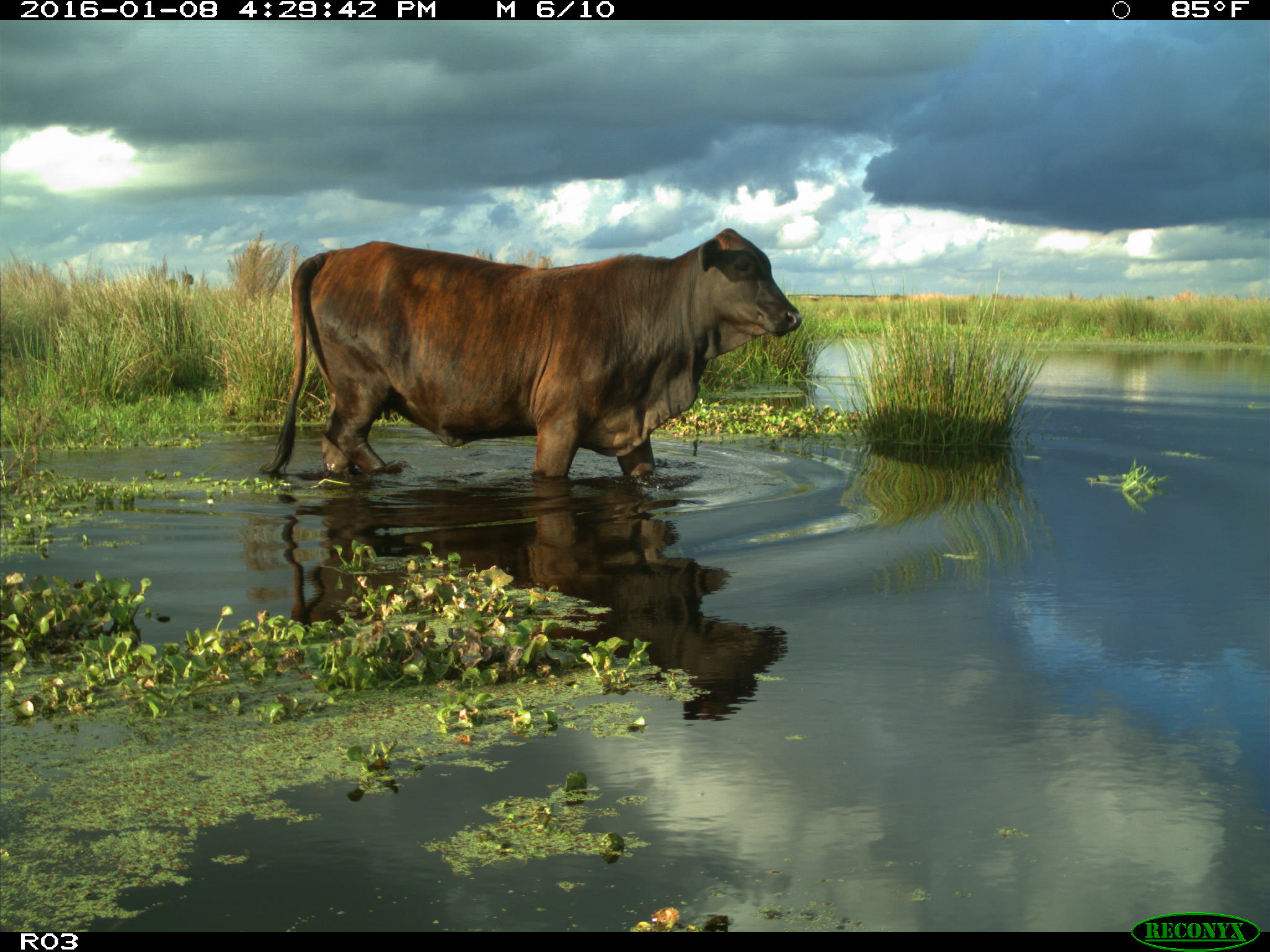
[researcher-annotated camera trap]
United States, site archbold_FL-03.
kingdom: Animalia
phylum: Chordata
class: Mammalia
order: Artiodactyla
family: Bovidae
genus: Bos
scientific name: Bos taurus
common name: domestic cow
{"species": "Bos taurus (domestic cow)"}